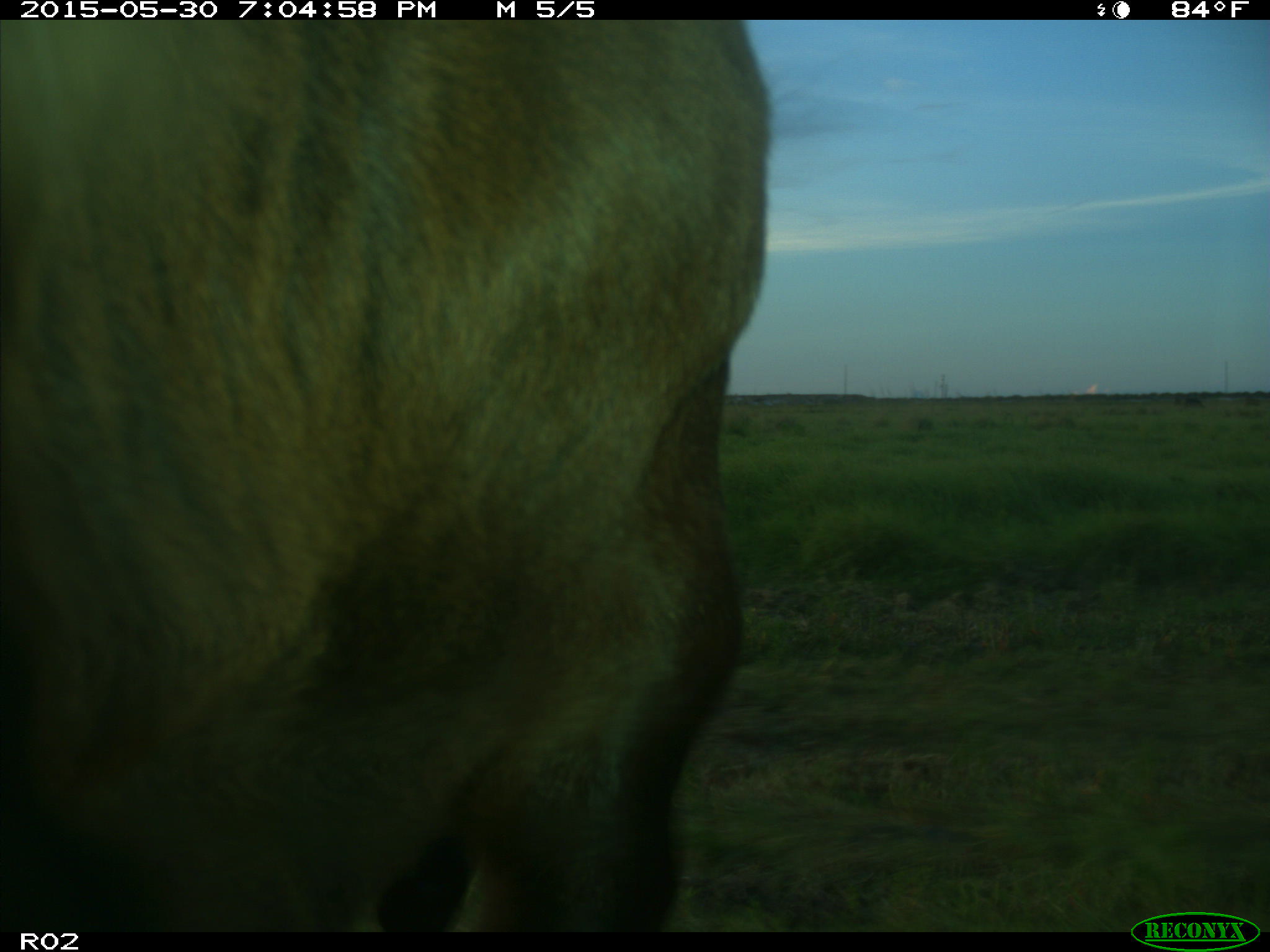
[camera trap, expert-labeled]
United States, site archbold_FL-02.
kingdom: Animalia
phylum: Chordata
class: Mammalia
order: Artiodactyla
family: Bovidae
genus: Bos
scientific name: Bos taurus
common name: domestic cow